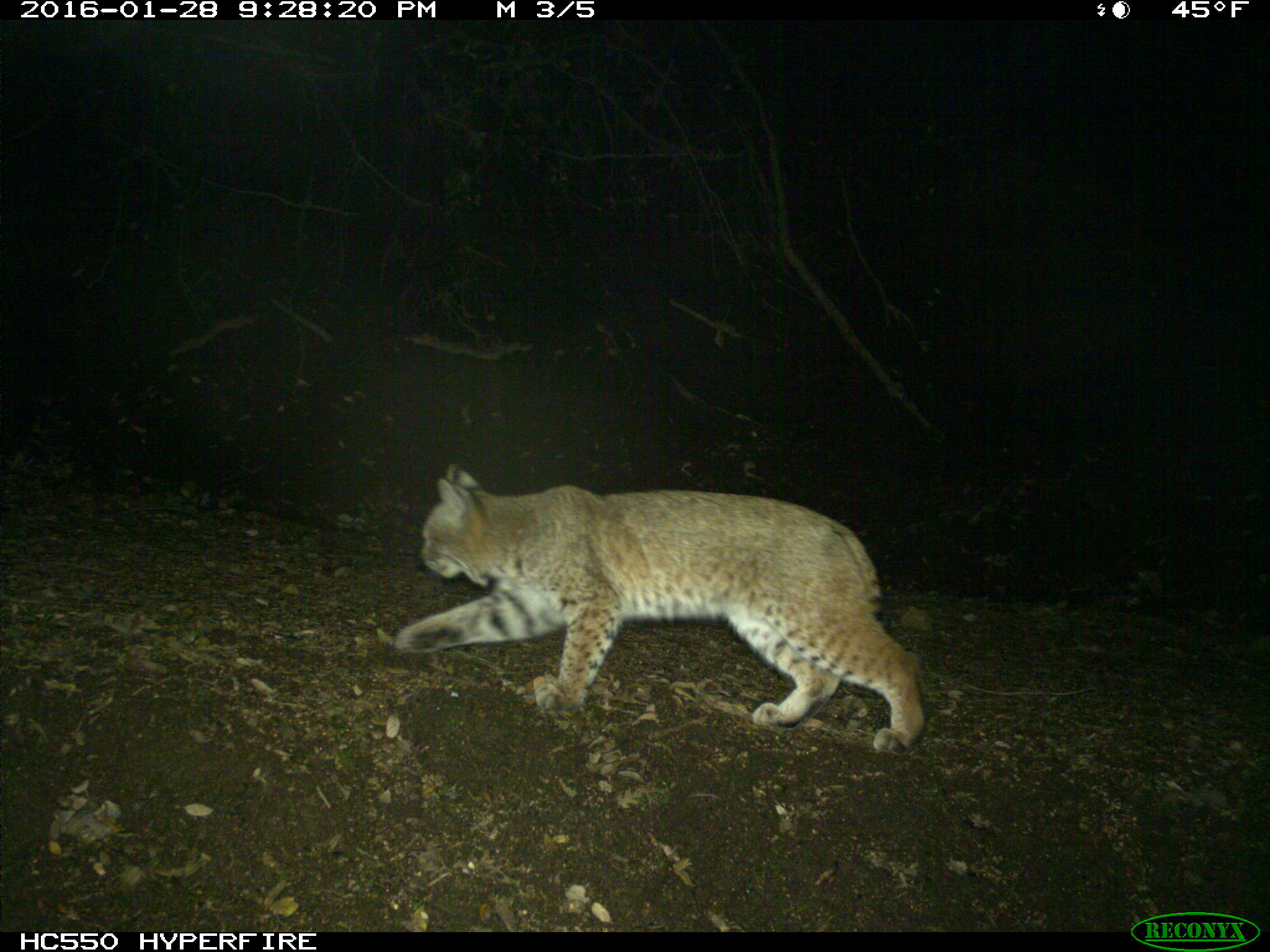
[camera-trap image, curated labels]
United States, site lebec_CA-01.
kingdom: Animalia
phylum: Chordata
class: Mammalia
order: Carnivora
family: Felidae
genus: Lynx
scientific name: Lynx rufus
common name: bobcat